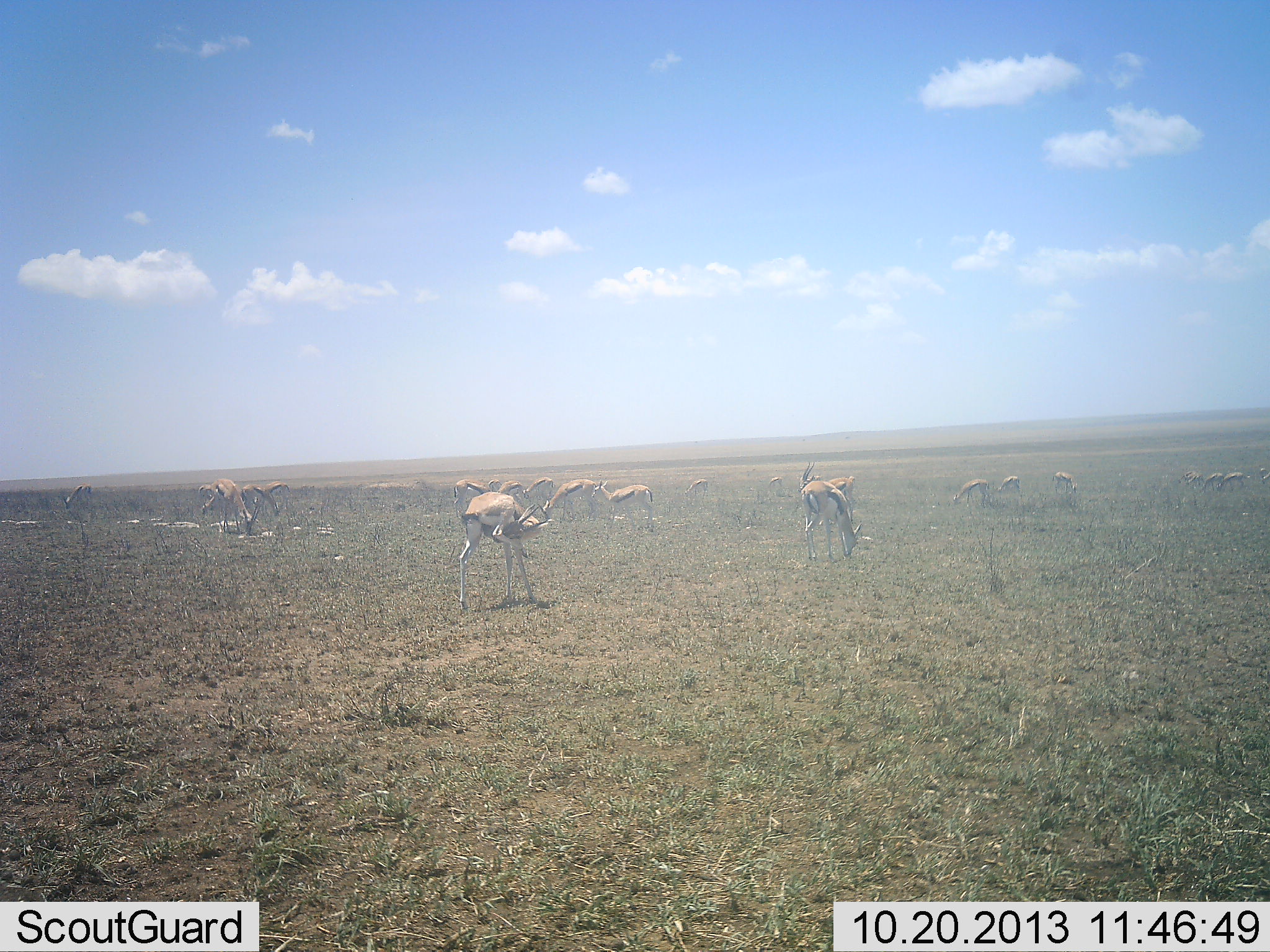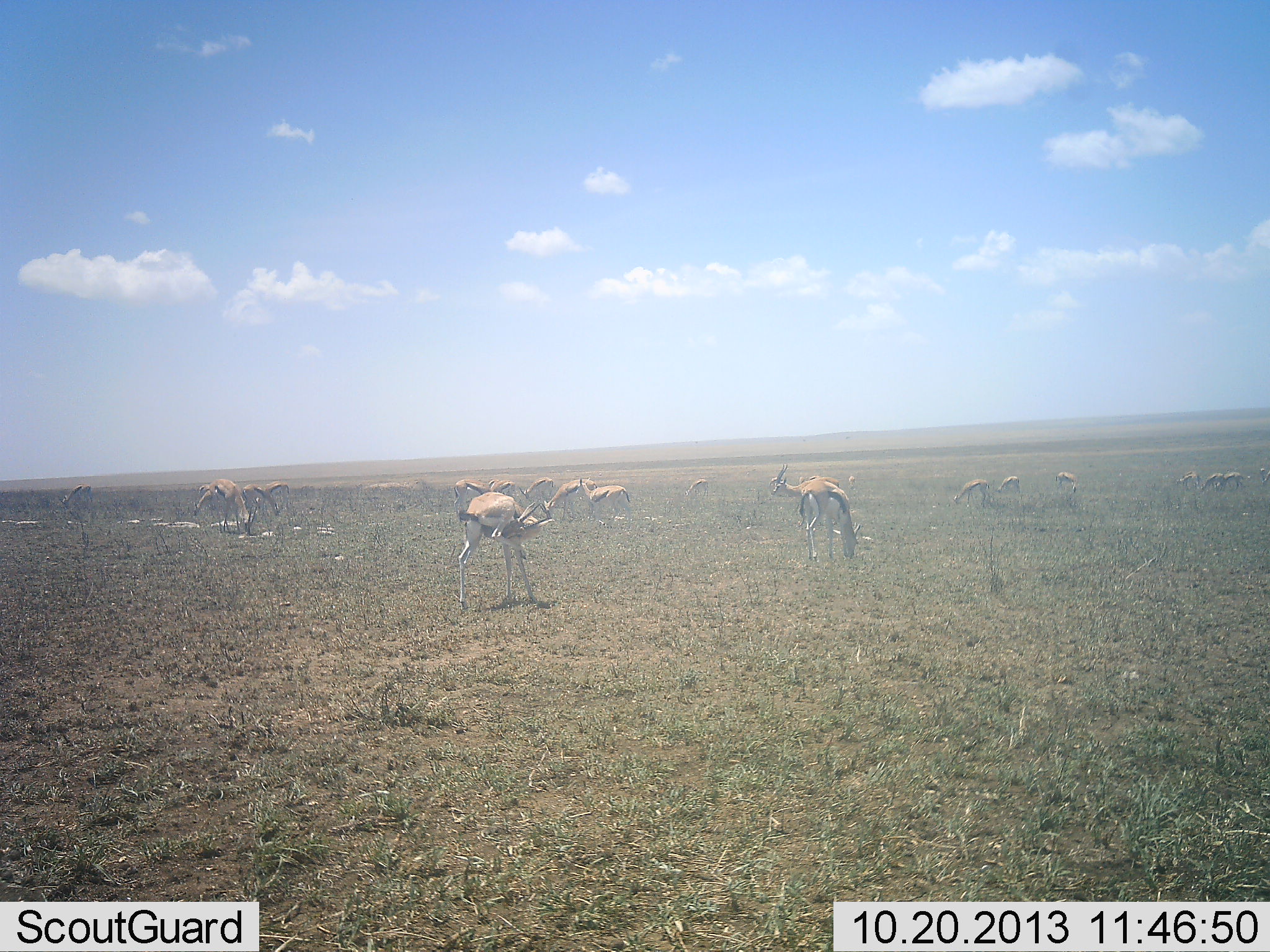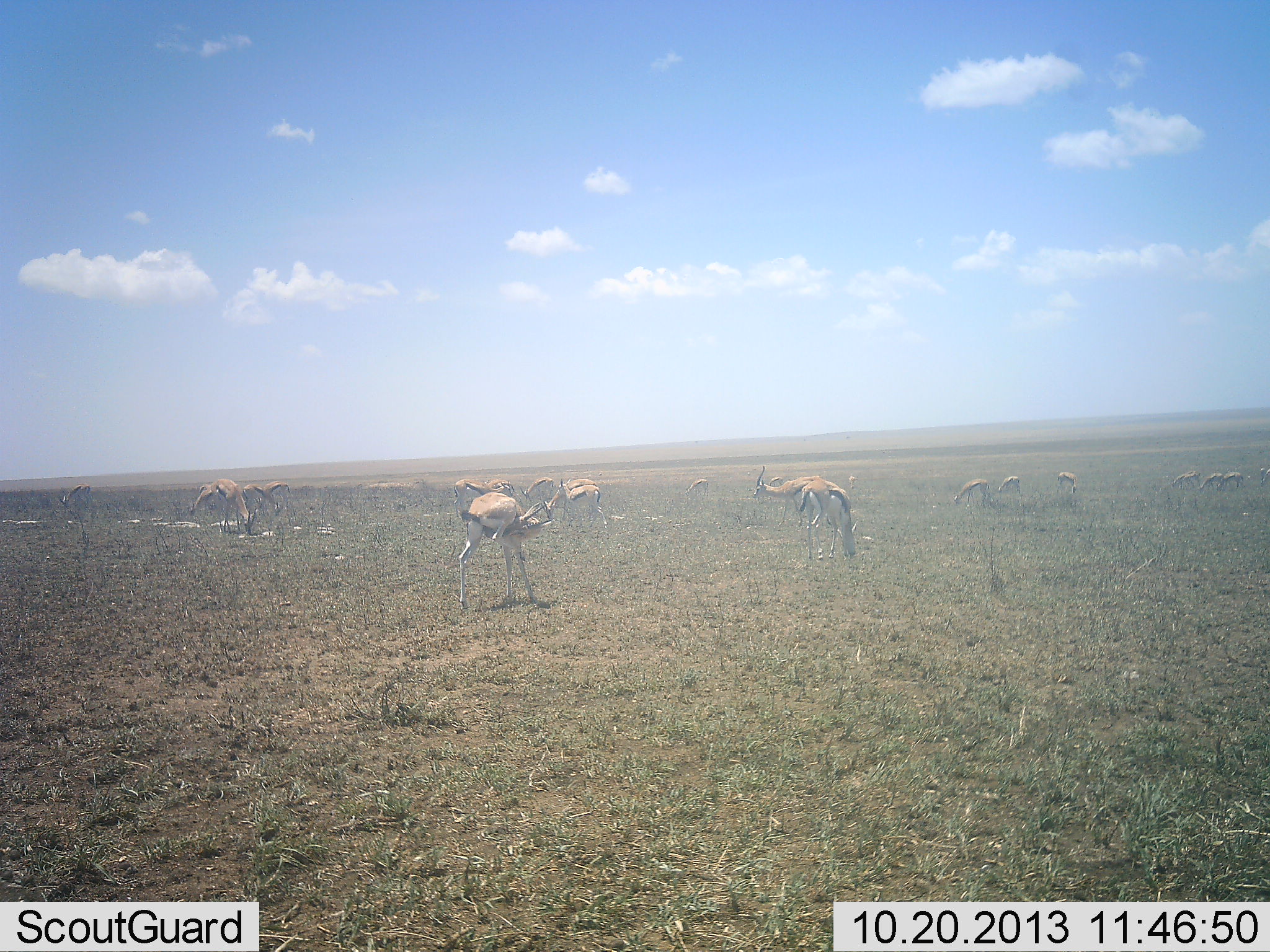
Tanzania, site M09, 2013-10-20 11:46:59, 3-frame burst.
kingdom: Animalia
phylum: Chordata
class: Mammalia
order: Artiodactyla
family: Bovidae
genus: Eudorcas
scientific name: Eudorcas thomsonii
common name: thomson's gazelle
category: gazellethomsons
Gazellethomsons (thomson's gazelle) (Eudorcas thomsonii), count 11-50. Behavior (volunteer vote fractions): standing 80%, resting 0%, moving 50%, interacting 10%. Young present (vote fraction): 0%. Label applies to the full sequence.